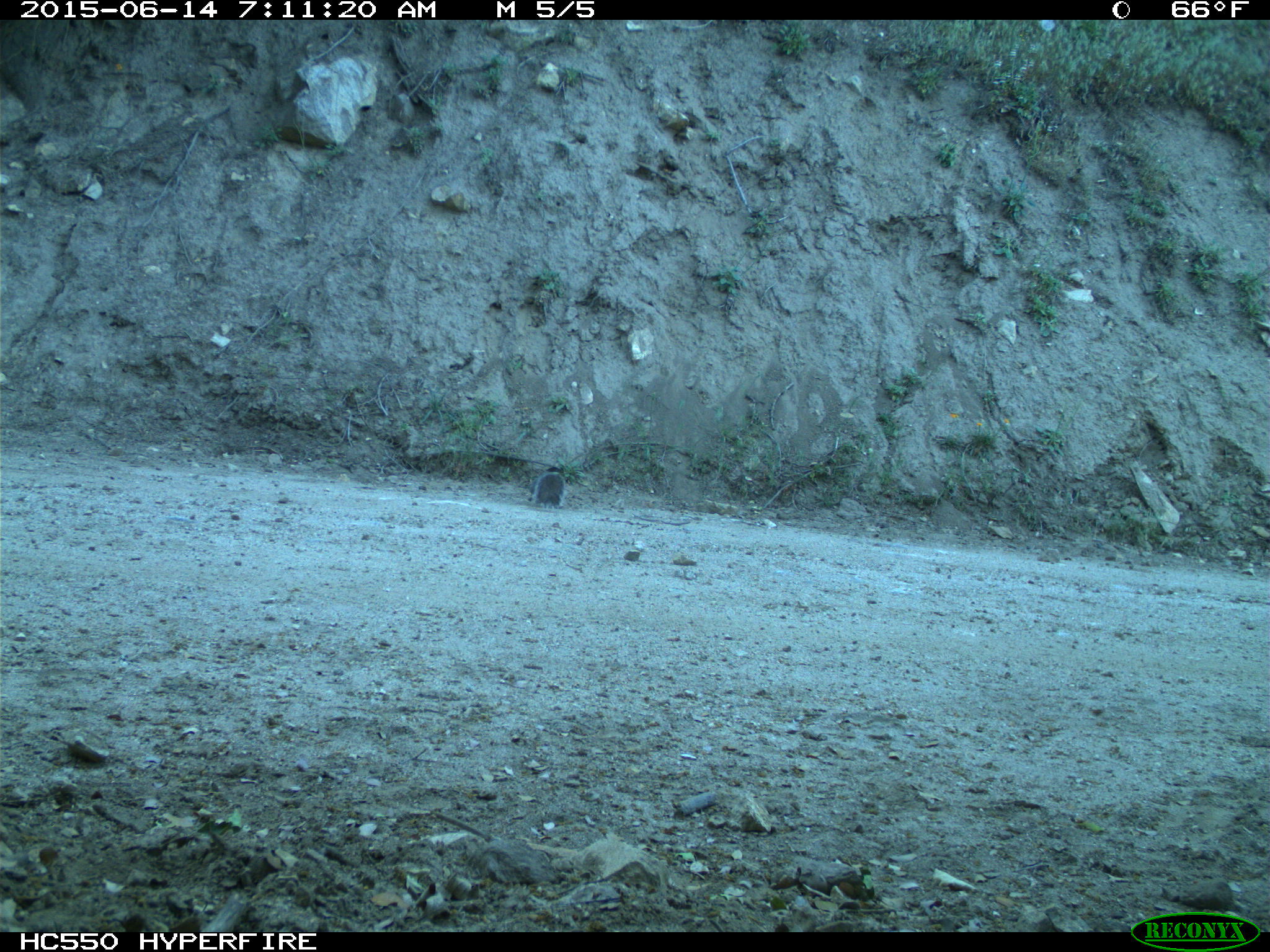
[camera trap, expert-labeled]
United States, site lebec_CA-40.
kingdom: Animalia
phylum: Chordata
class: Mammalia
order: Rodentia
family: Sciuridae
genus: Sciurus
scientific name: Sciurus carolinensis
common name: eastern gray squirrel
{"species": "Sciurus carolinensis (eastern gray squirrel)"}